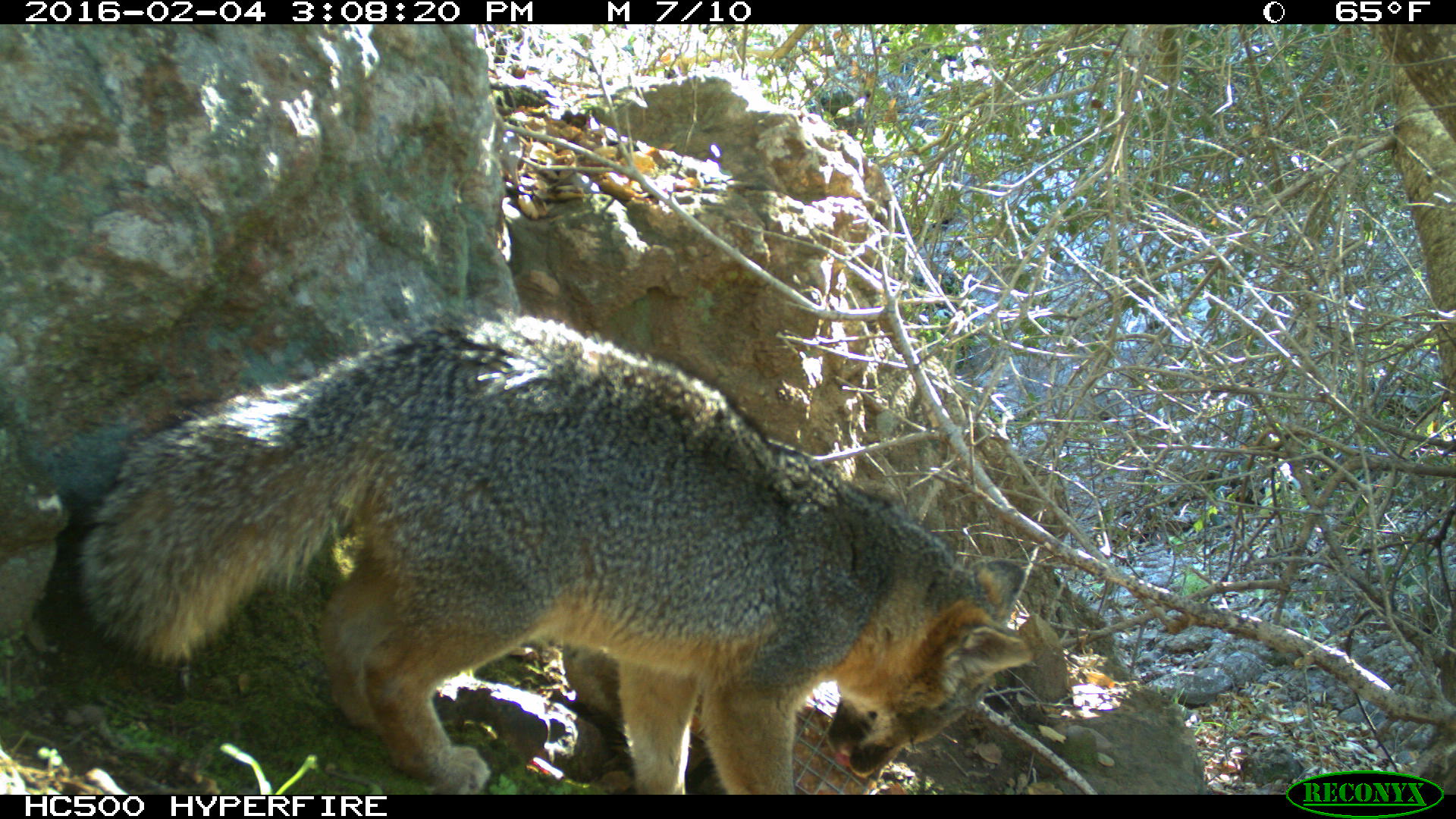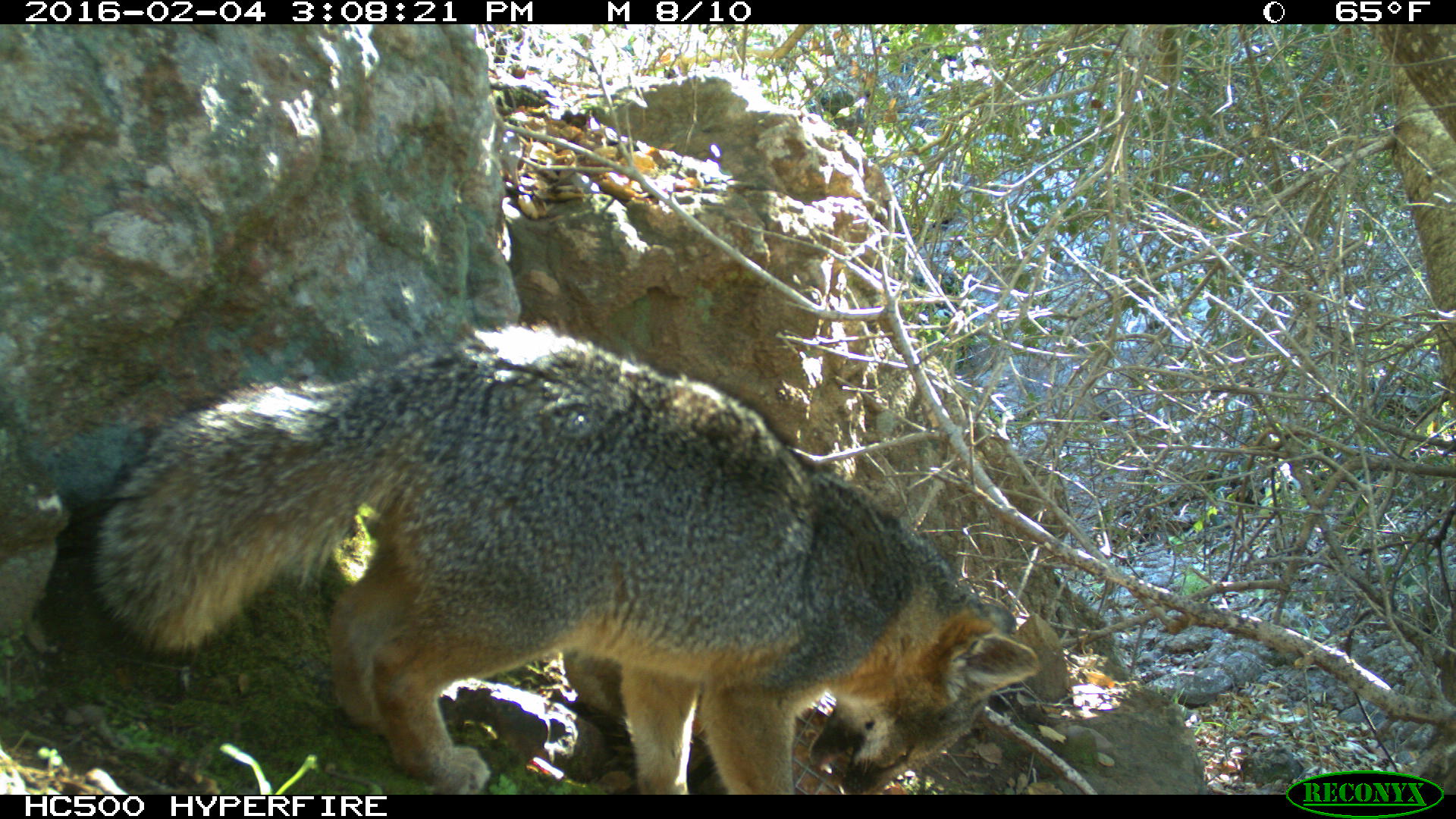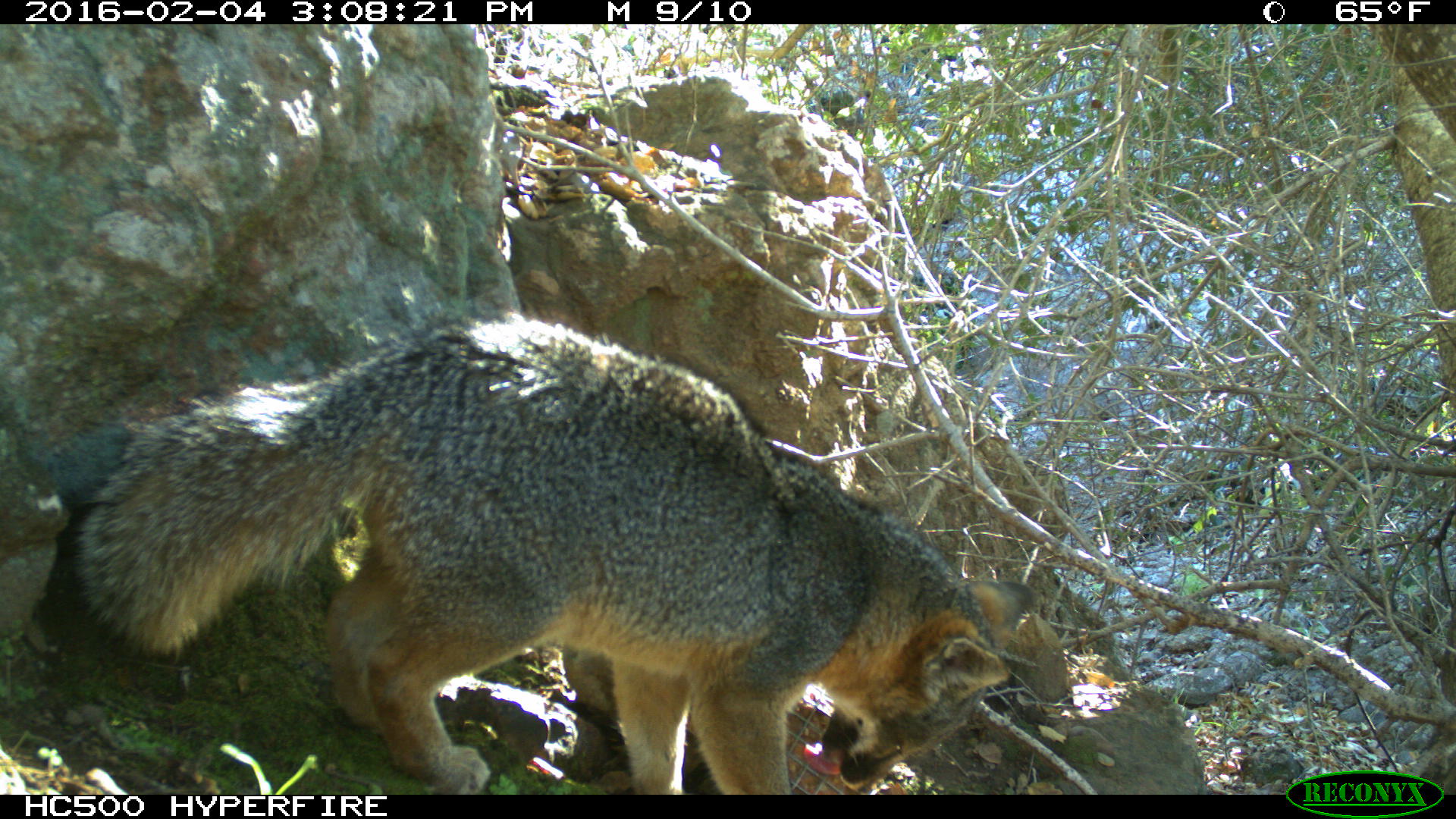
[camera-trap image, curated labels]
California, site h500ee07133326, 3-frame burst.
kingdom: Animalia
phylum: Chordata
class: Mammalia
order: Carnivora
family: Canidae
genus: Urocyon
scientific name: Urocyon littoralis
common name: island fox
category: fox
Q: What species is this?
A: Fox (island fox) (Urocyon littoralis).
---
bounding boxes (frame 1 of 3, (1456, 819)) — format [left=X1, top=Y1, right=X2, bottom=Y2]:
fox: [left=73, top=308, right=1036, bottom=794]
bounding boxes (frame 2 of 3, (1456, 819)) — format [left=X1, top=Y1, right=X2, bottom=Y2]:
fox: [left=93, top=321, right=1040, bottom=793]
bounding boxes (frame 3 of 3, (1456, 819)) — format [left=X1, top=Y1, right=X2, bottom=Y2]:
fox: [left=72, top=312, right=1038, bottom=795]